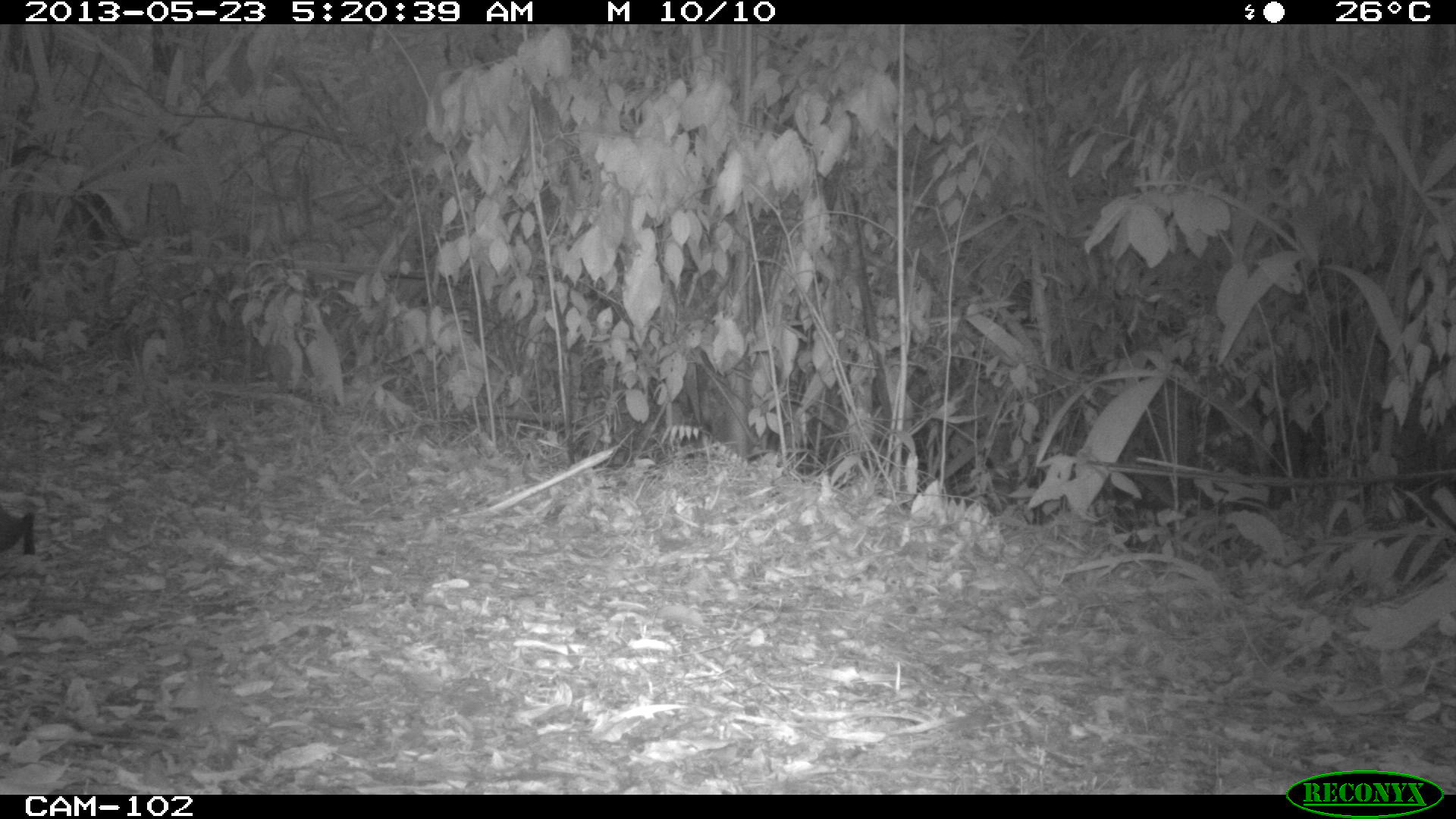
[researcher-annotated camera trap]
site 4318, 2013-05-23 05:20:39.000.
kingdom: Animalia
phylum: Chordata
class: Mammalia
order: Rodentia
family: Dasyproctidae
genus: Dasyprocta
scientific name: Dasyprocta punctata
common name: central american agouti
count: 1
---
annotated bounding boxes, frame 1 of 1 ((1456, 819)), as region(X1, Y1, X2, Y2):
dasyprocta punctata: region(0, 501, 36, 557)